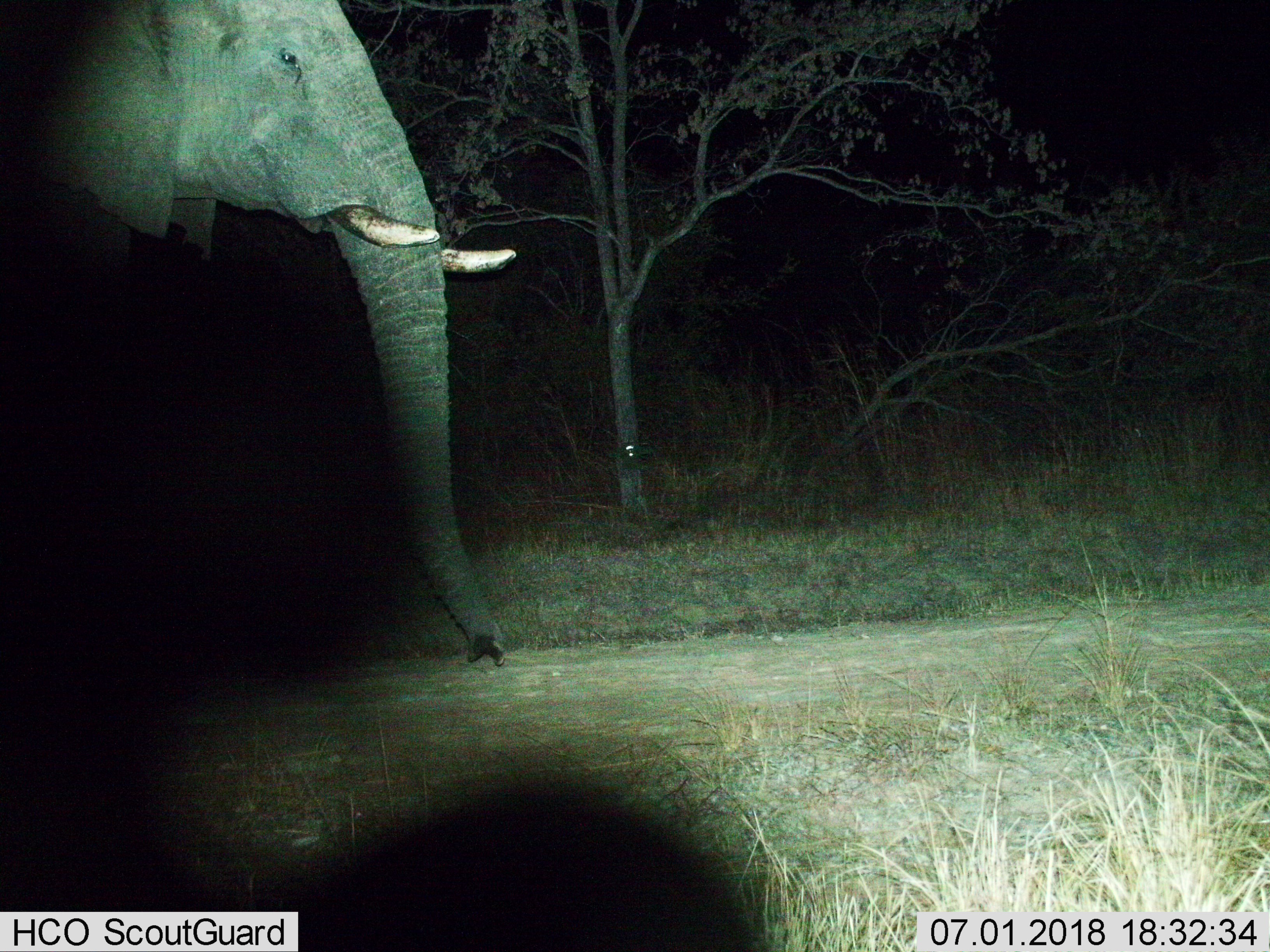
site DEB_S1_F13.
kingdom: Animalia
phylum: Chordata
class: Mammalia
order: Proboscidea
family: Elephantidae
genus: Loxodonta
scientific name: Loxodonta africana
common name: african bush elephant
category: elephant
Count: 1.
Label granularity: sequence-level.